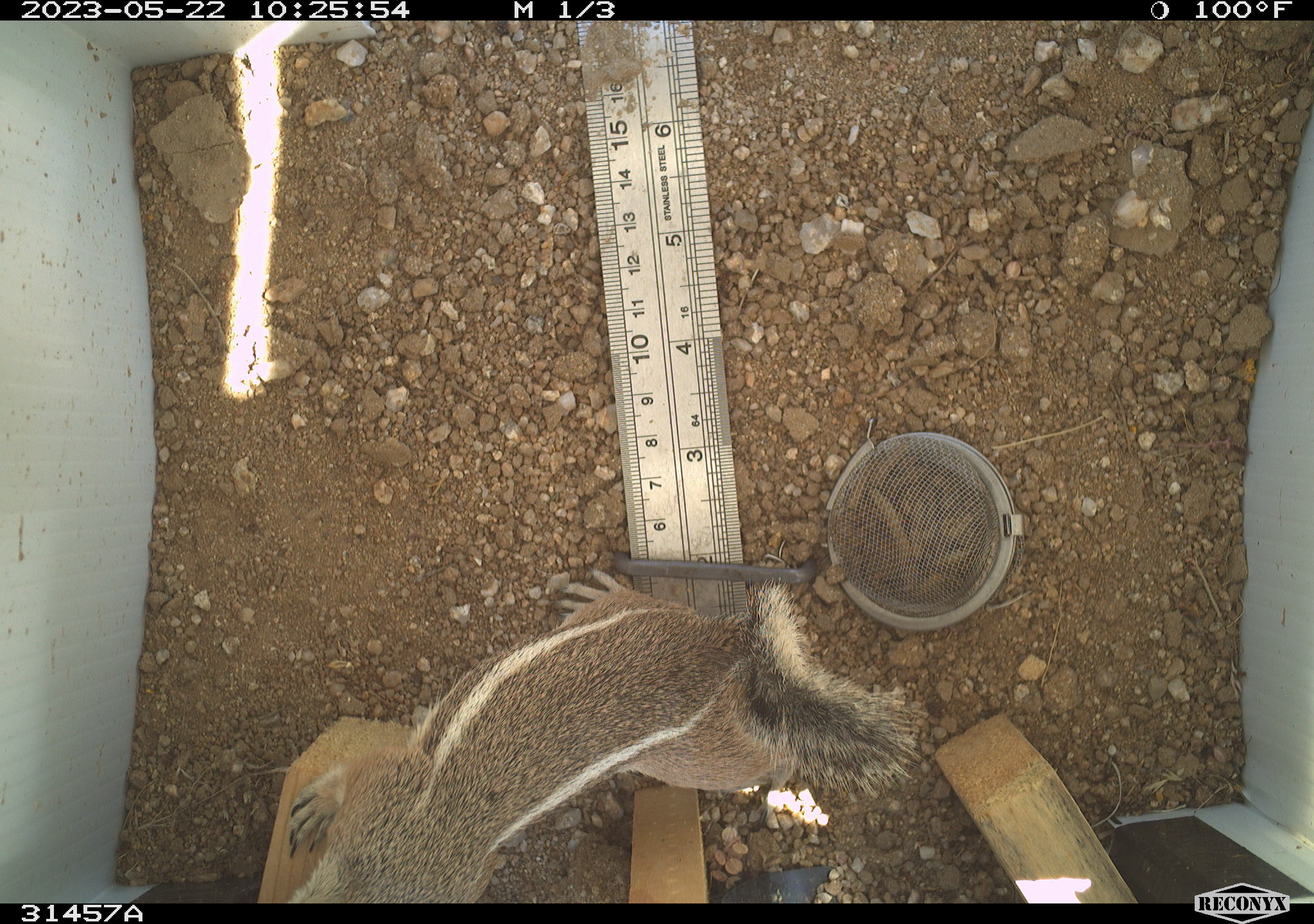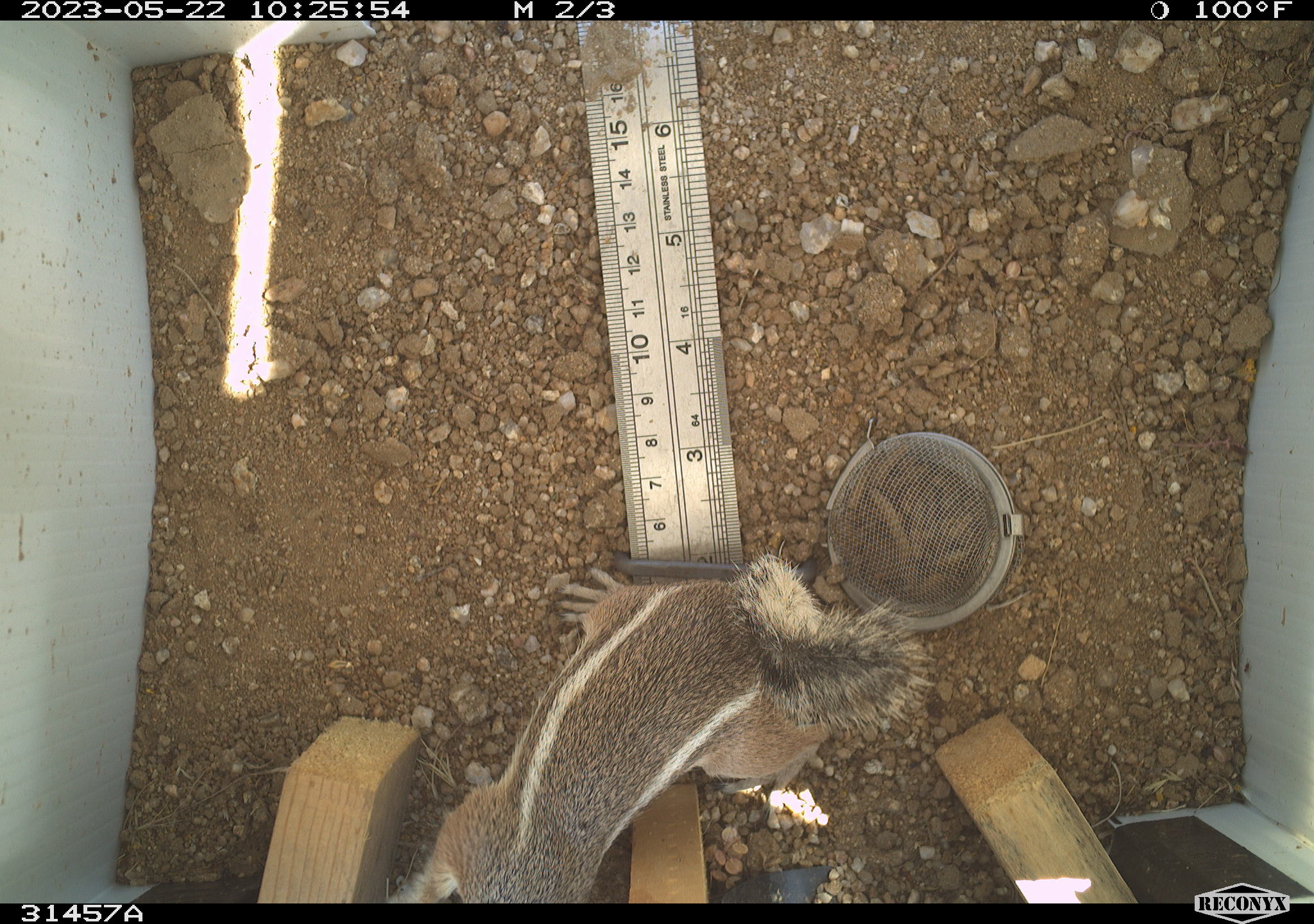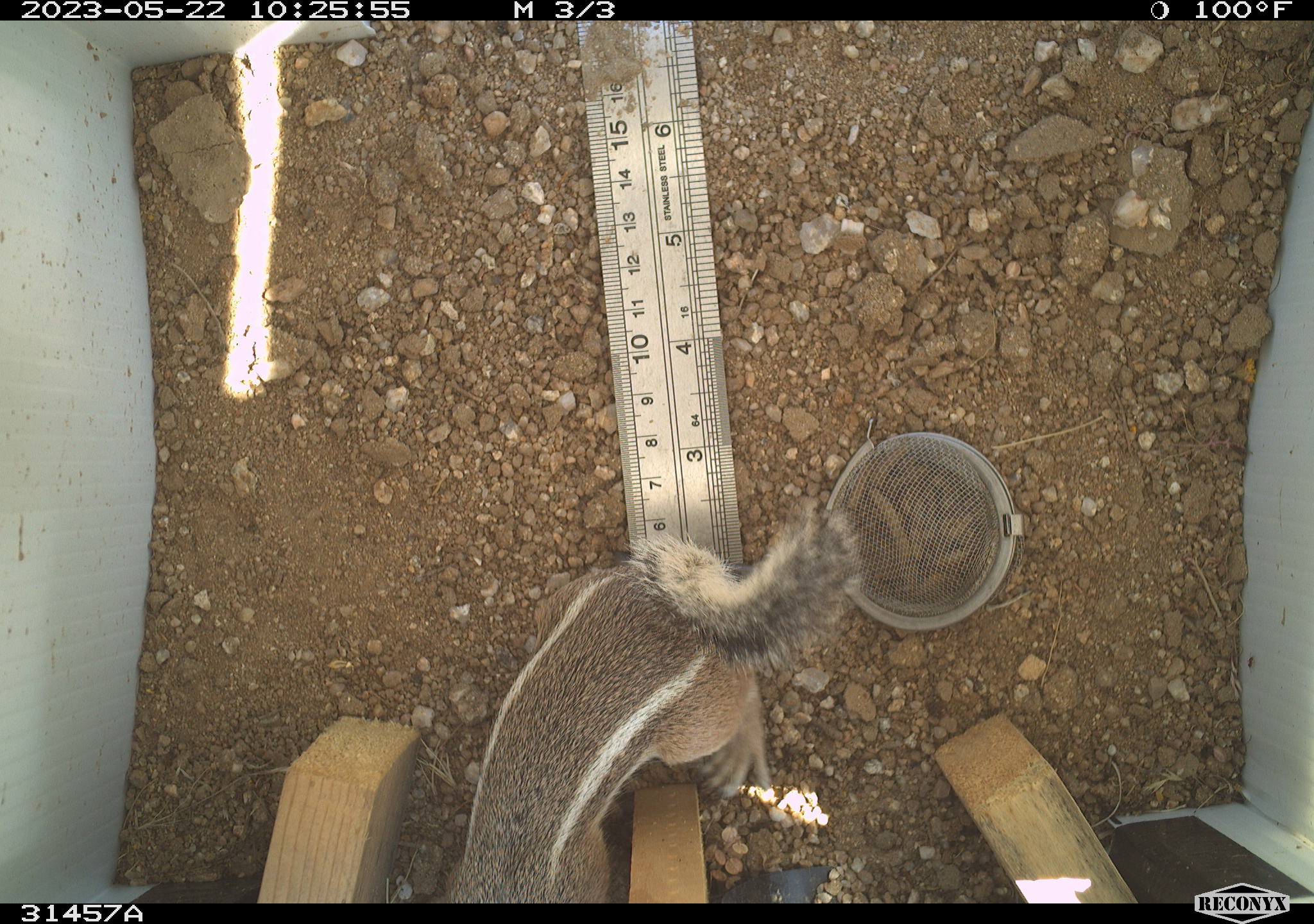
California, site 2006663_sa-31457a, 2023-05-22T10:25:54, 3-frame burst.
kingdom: Animalia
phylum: Chordata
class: Mammalia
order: Rodentia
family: Sciuridae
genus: Ammospermophilus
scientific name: Ammospermophilus leucurus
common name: white-tailed antelope squirrel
White-tailed antelope squirrel (Ammospermophilus leucurus).